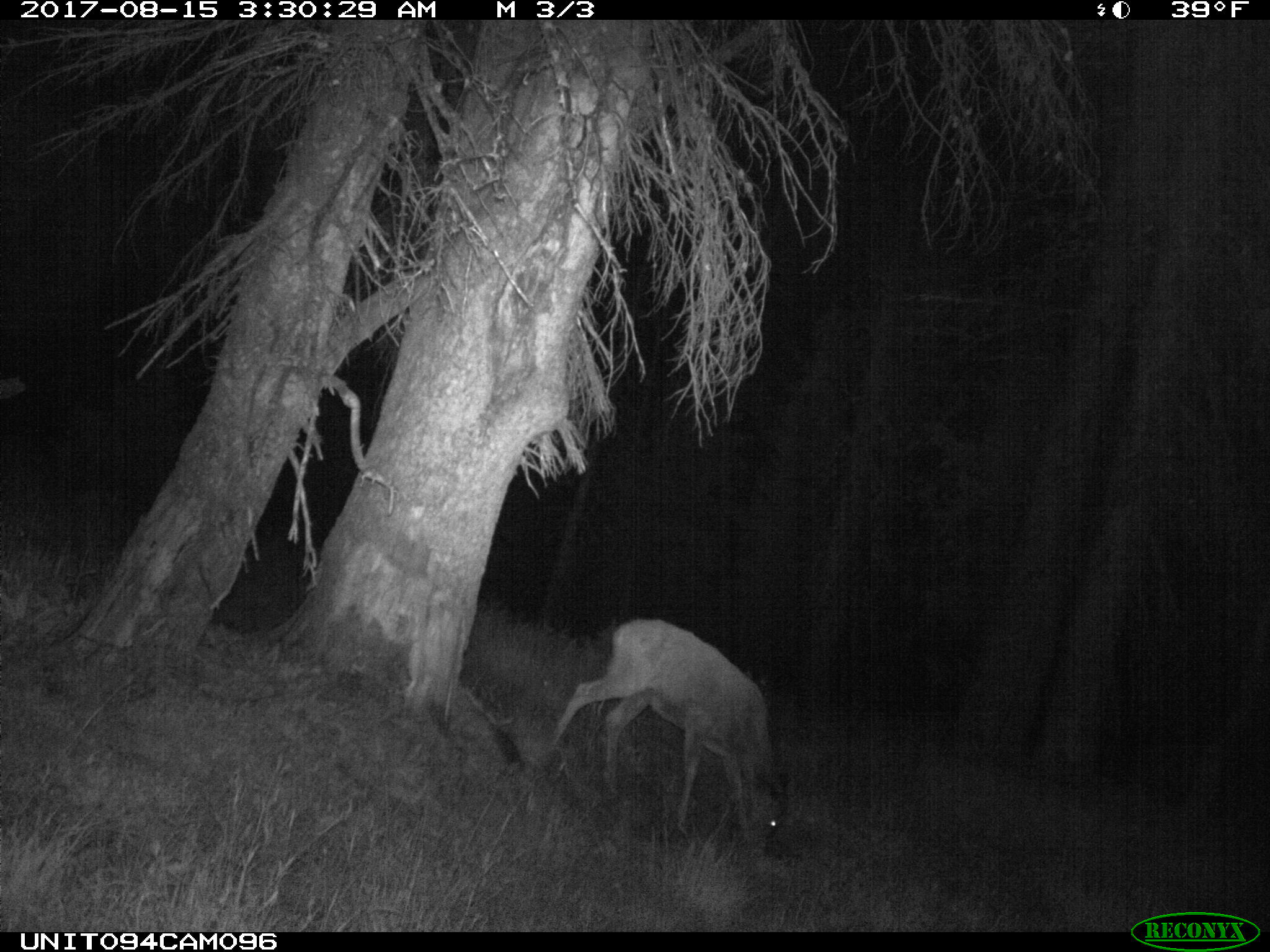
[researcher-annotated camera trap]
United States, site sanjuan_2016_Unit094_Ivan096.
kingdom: Animalia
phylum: Chordata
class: Mammalia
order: Artiodactyla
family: Cervidae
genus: Odocoileus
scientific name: Odocoileus hemionus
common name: mule deer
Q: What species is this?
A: Odocoileus hemionus (mule deer).